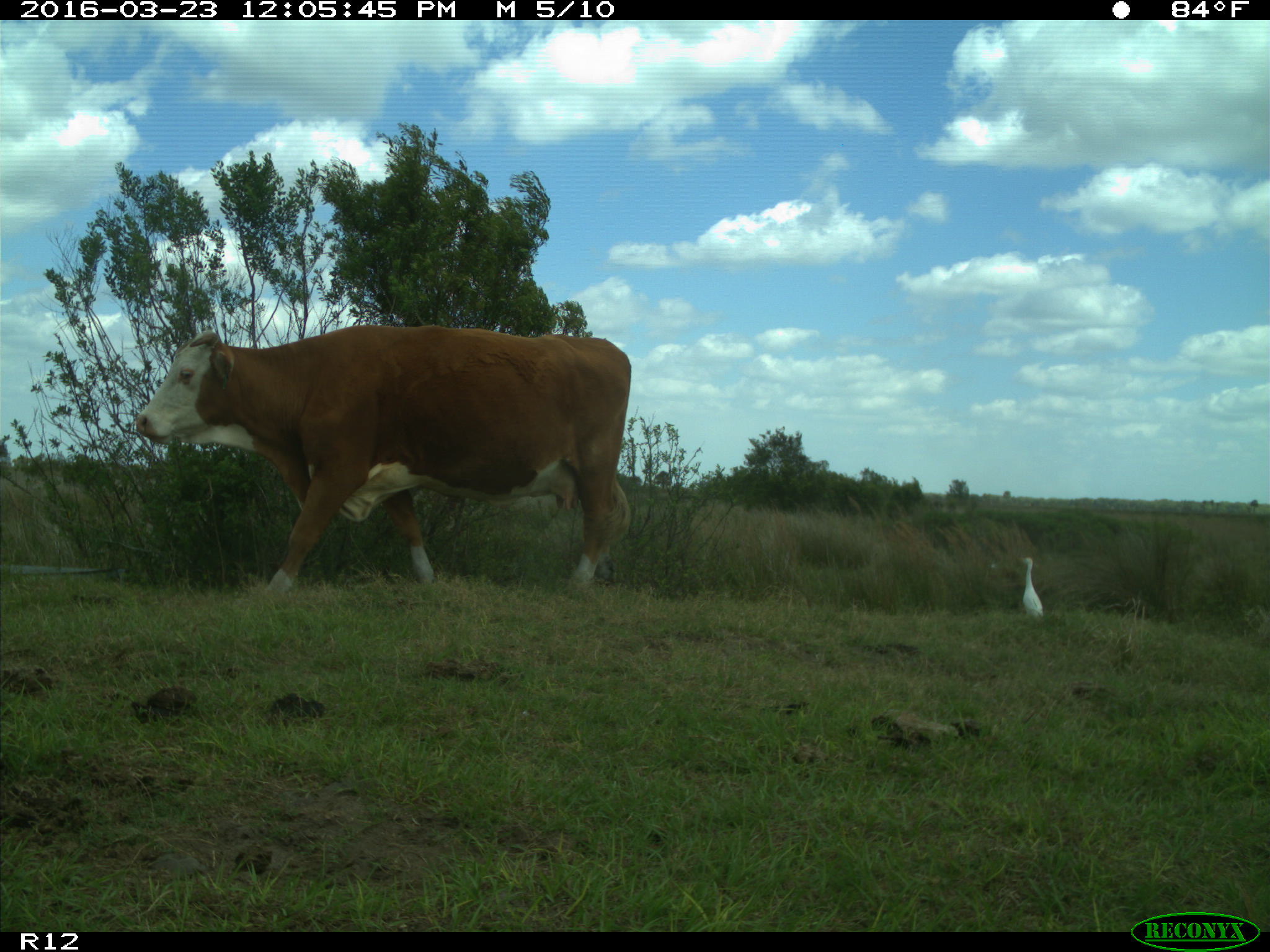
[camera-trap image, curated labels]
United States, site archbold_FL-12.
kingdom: Animalia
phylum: Chordata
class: Mammalia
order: Artiodactyla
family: Bovidae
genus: Bos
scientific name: Bos taurus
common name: domestic cow